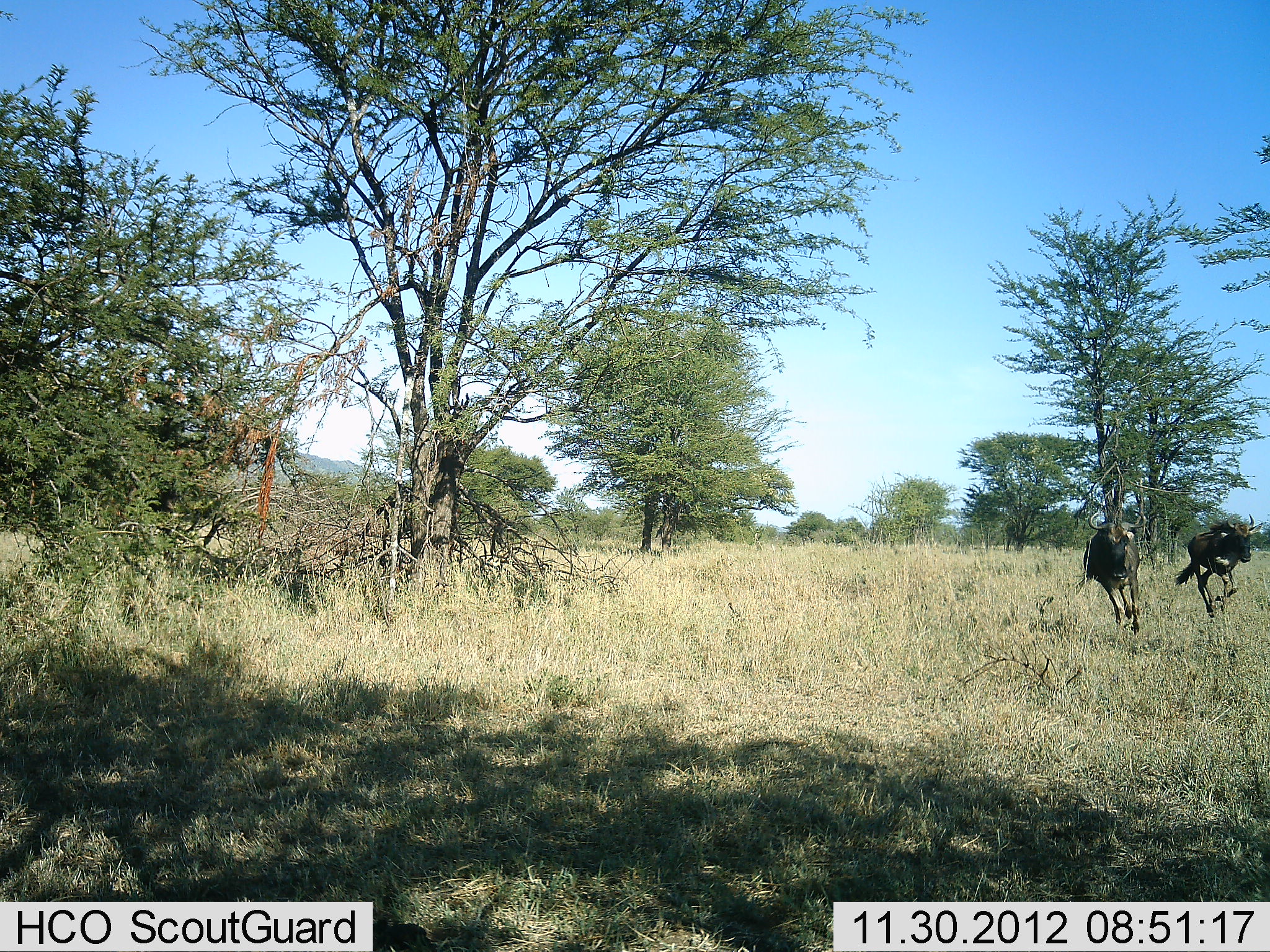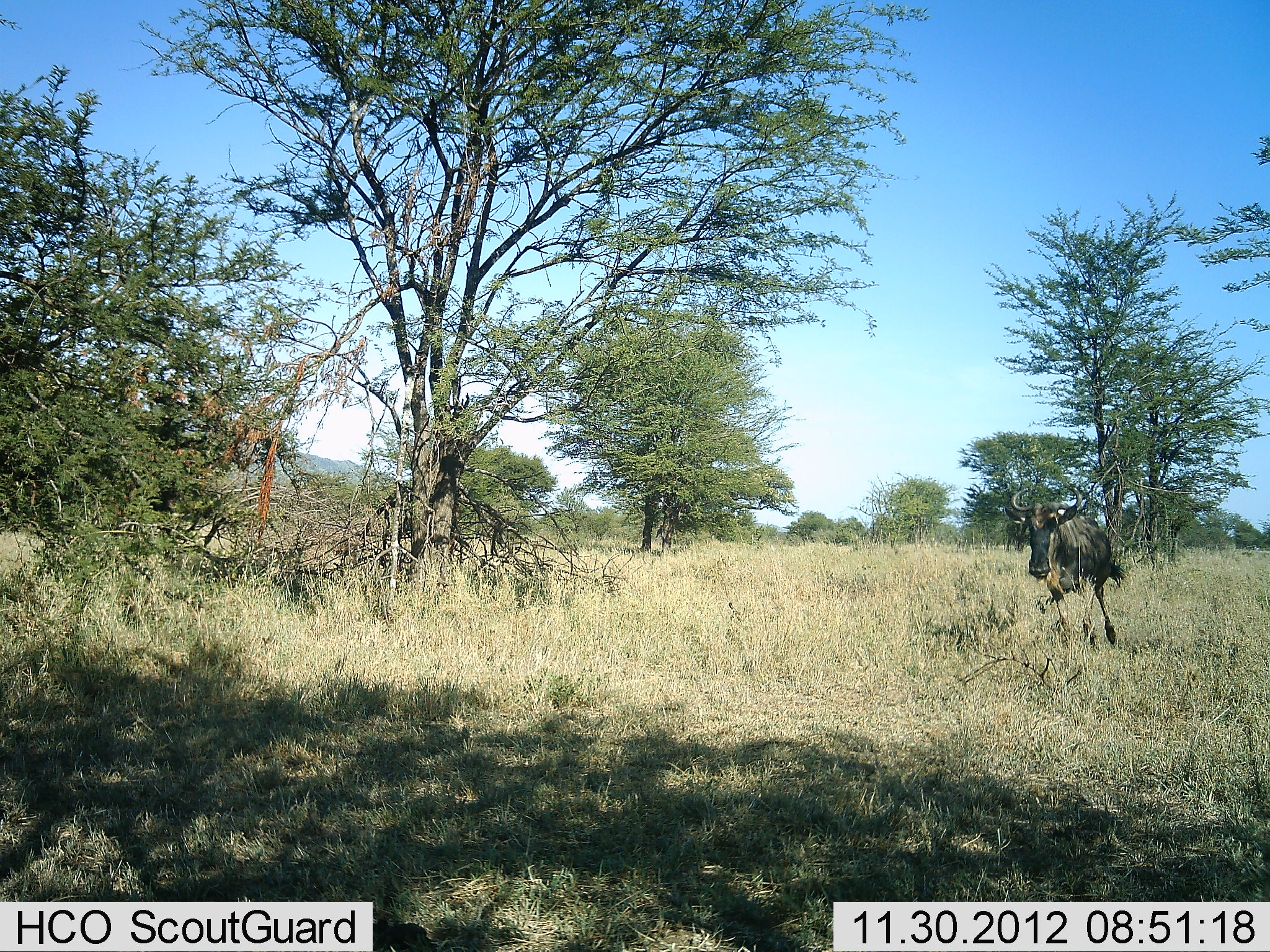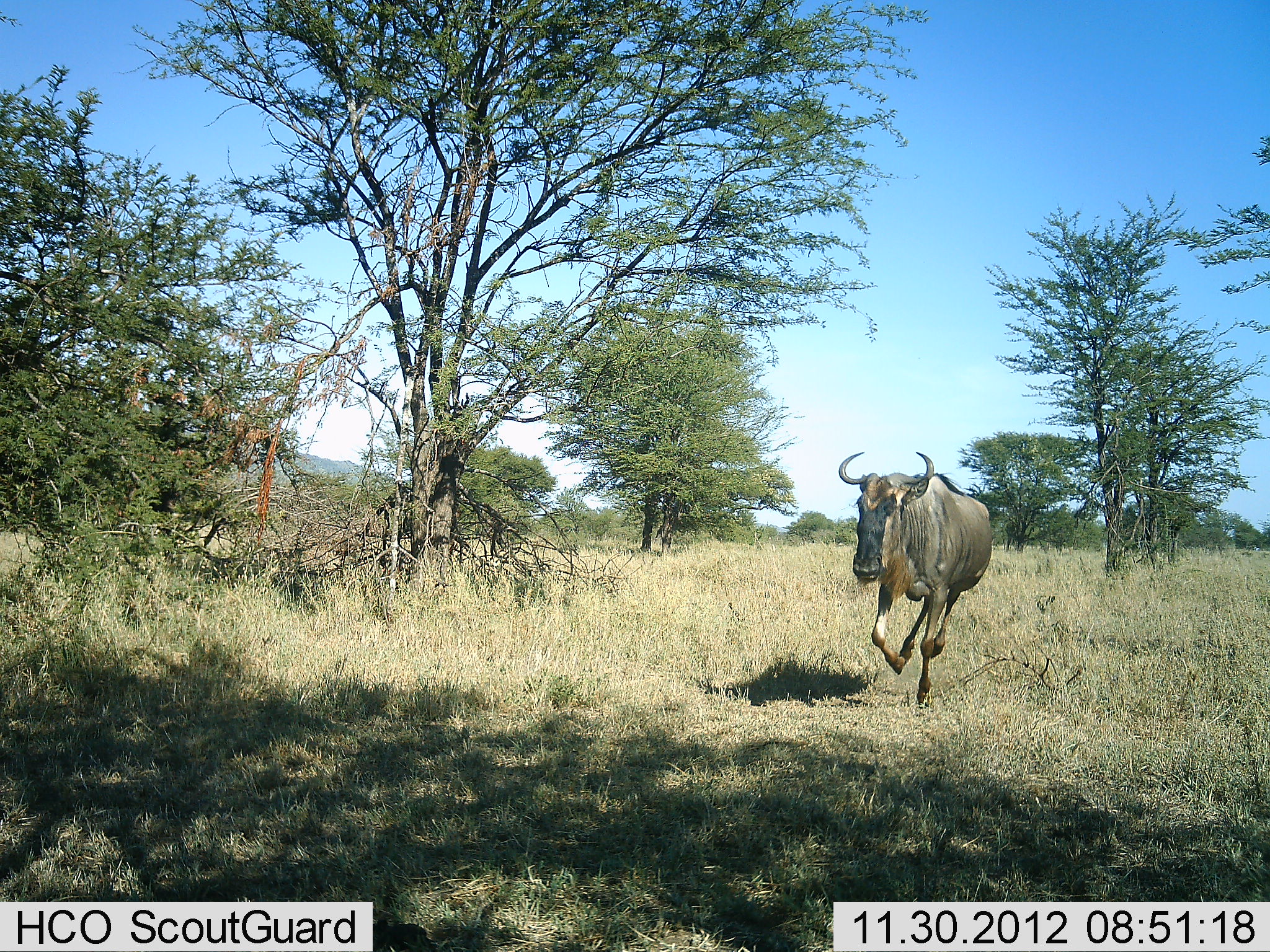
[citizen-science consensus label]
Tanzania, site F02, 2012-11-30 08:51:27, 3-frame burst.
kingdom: Animalia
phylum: Chordata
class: Mammalia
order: Artiodactyla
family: Bovidae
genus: Connochaetes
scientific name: Connochaetes taurinus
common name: blue wildebeest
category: wildebeest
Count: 2.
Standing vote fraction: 5%.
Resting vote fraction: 0%.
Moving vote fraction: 100%.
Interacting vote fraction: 11%.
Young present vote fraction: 0%.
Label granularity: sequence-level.